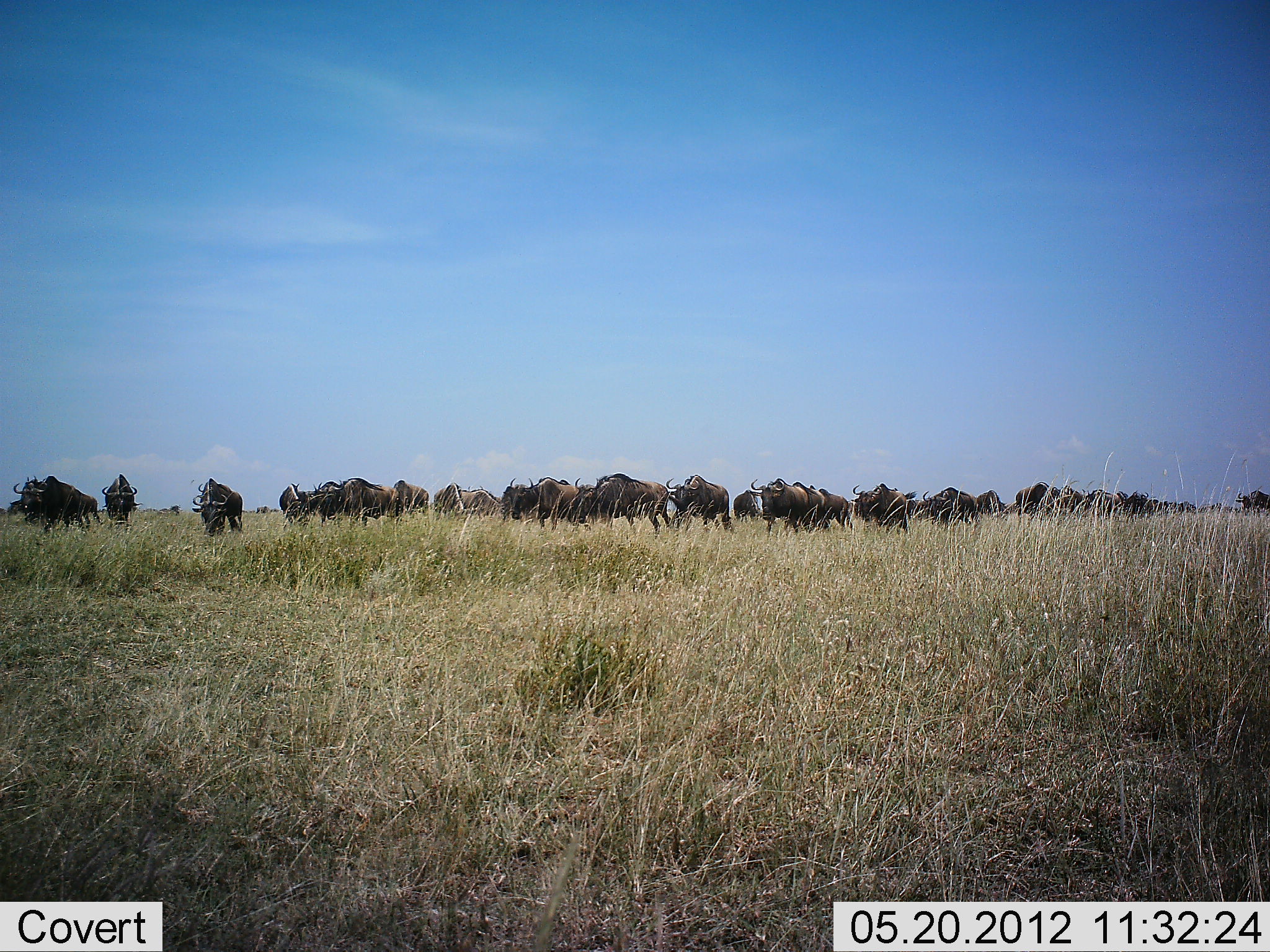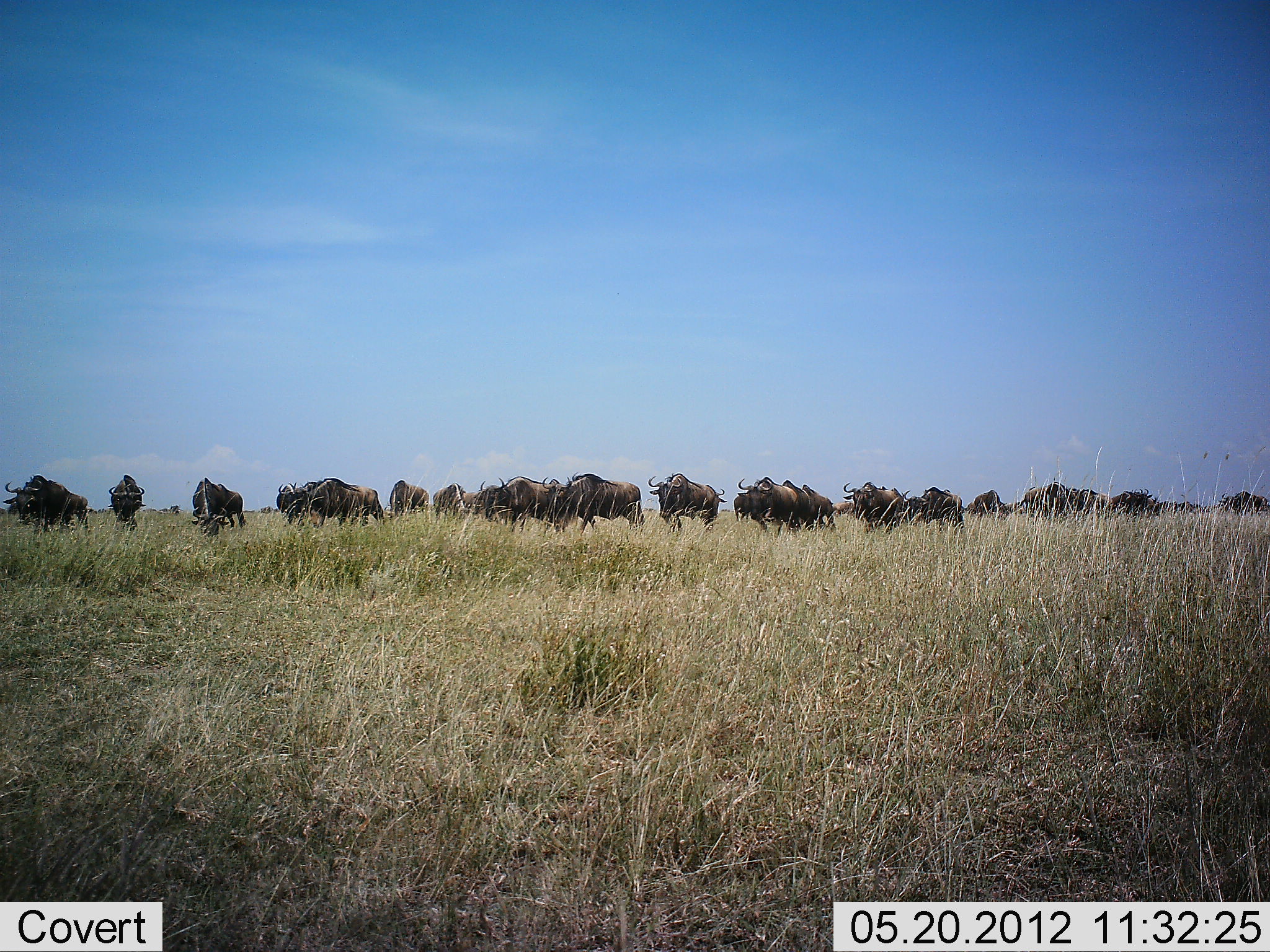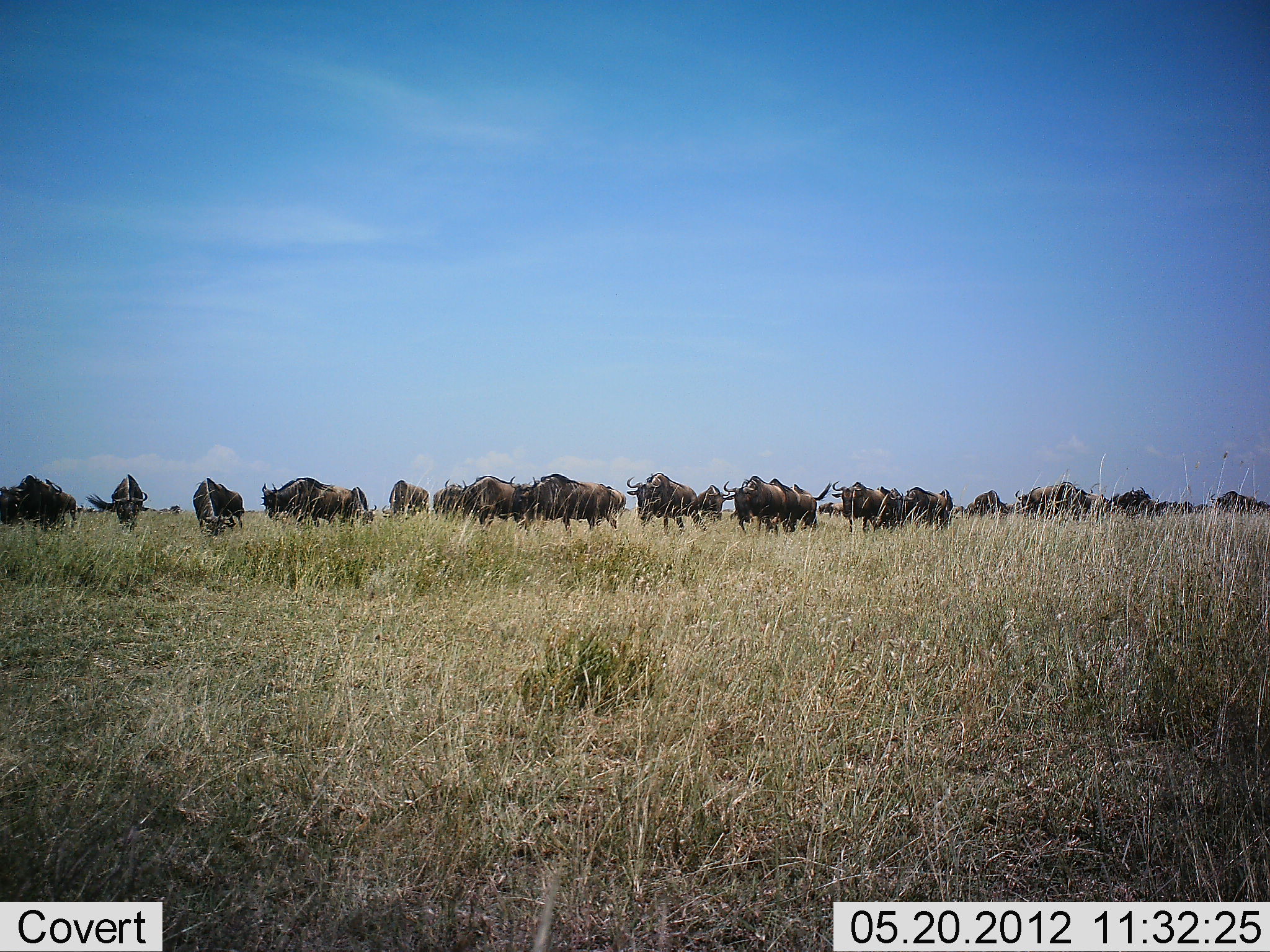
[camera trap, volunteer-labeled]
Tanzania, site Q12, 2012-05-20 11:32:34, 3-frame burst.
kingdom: Animalia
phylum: Chordata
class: Mammalia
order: Artiodactyla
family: Bovidae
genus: Connochaetes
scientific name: Connochaetes taurinus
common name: blue wildebeest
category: wildebeest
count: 11-50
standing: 30%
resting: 0%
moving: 70%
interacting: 0%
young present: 0%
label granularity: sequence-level